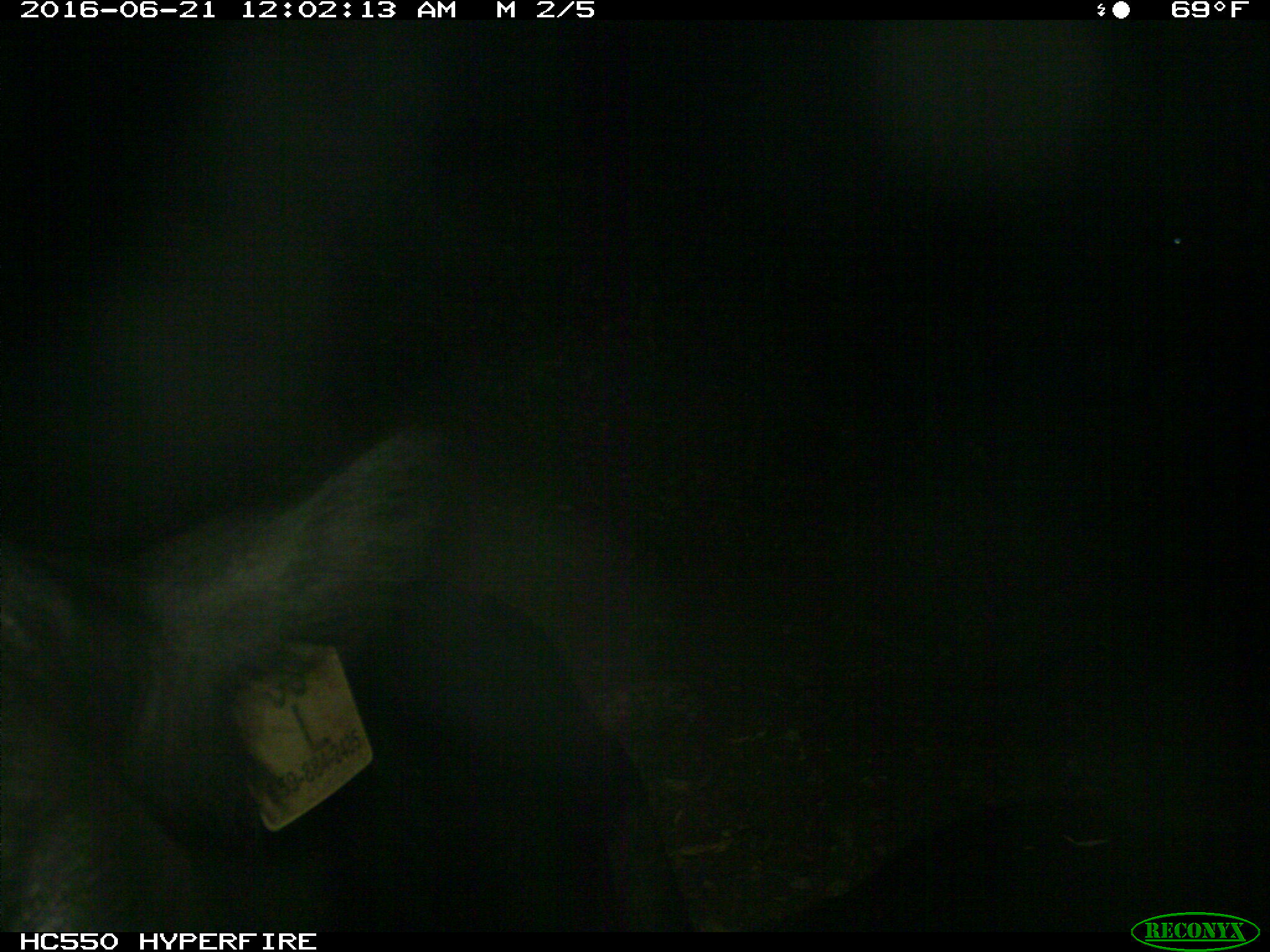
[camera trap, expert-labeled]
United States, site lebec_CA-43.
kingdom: Animalia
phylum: Chordata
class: Mammalia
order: Artiodactyla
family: Bovidae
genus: Bos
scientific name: Bos taurus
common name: domestic cow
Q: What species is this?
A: Bos taurus (domestic cow).